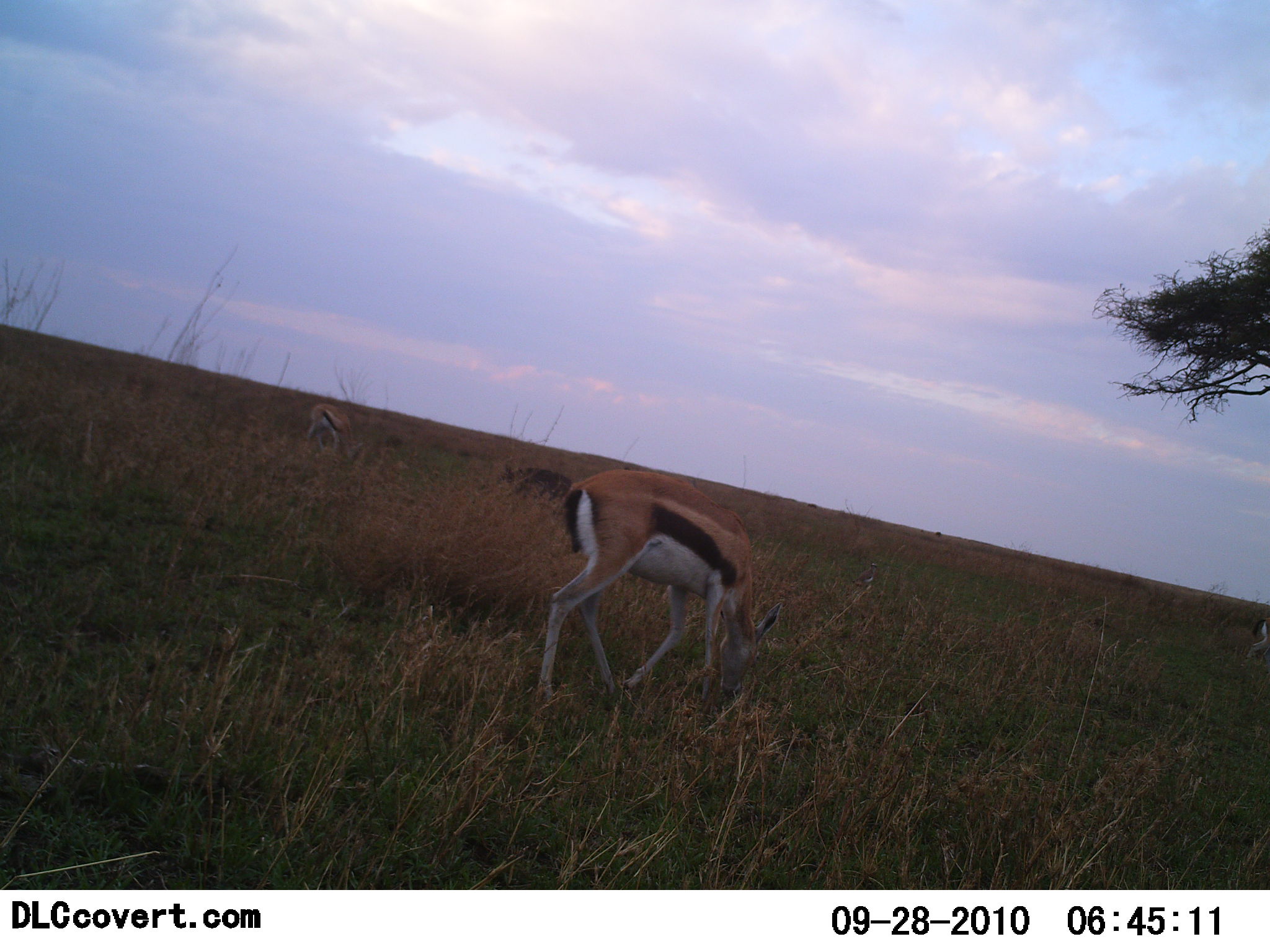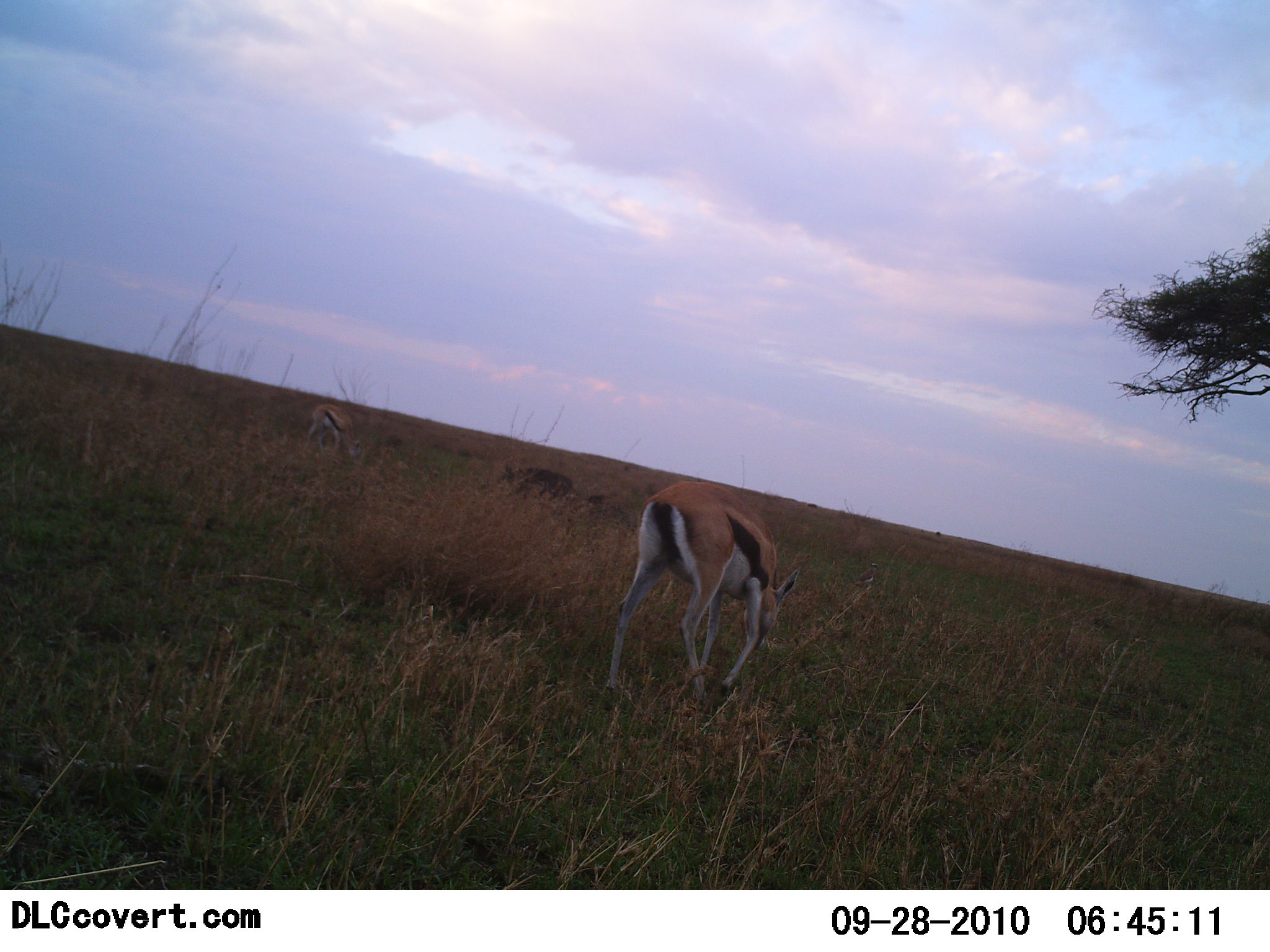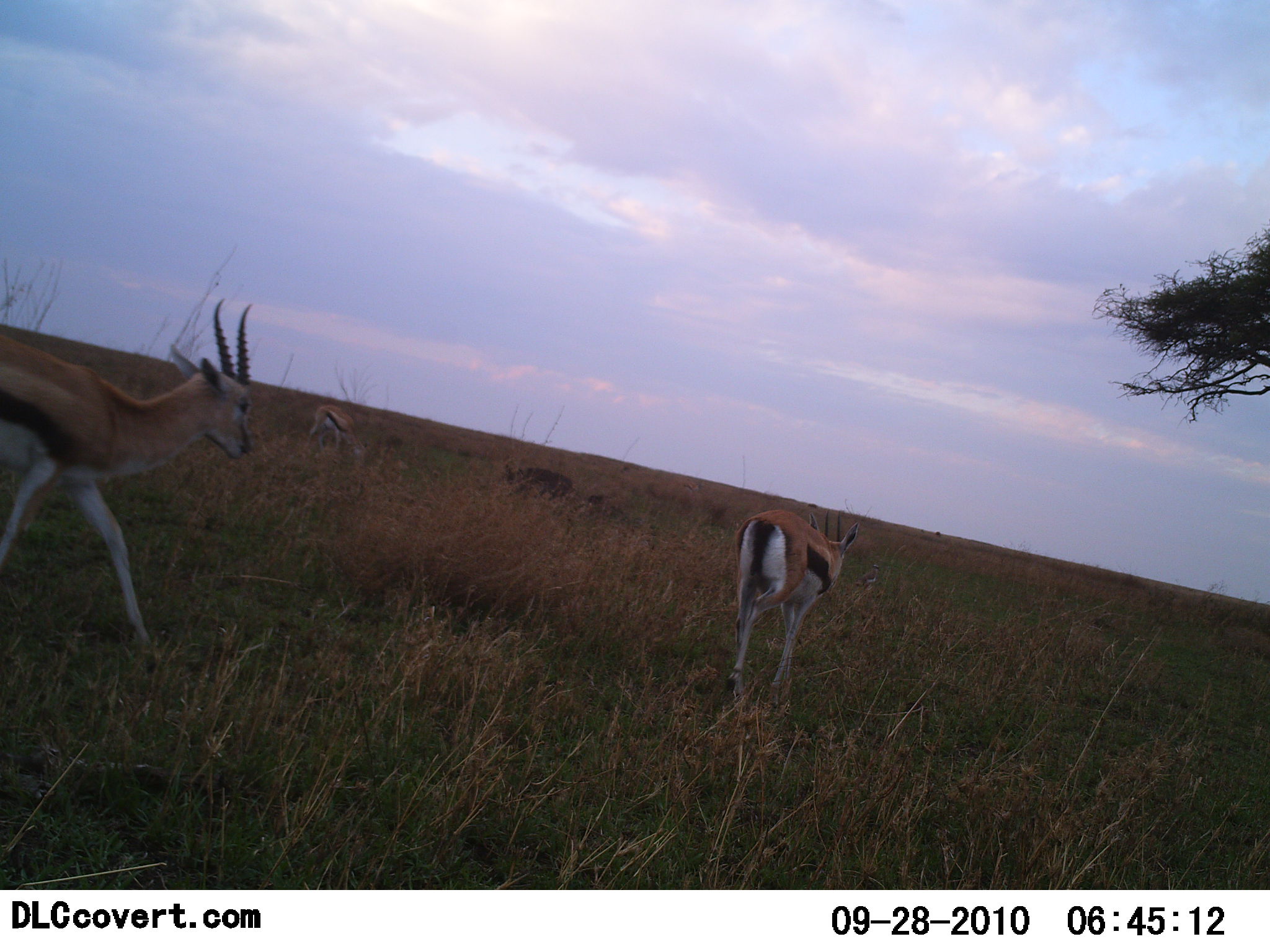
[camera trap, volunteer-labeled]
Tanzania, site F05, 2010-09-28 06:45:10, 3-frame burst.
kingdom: Animalia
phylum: Chordata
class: Mammalia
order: Artiodactyla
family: Bovidae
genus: Eudorcas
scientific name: Eudorcas thomsonii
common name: thomson's gazelle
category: gazellethomsons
Gazellethomsons (thomson's gazelle) (Eudorcas thomsonii), count 3. Behavior (volunteer vote fractions): standing 23%, resting 0%, moving 77%, interacting 0%. Young present (vote fraction): 0%. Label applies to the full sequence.